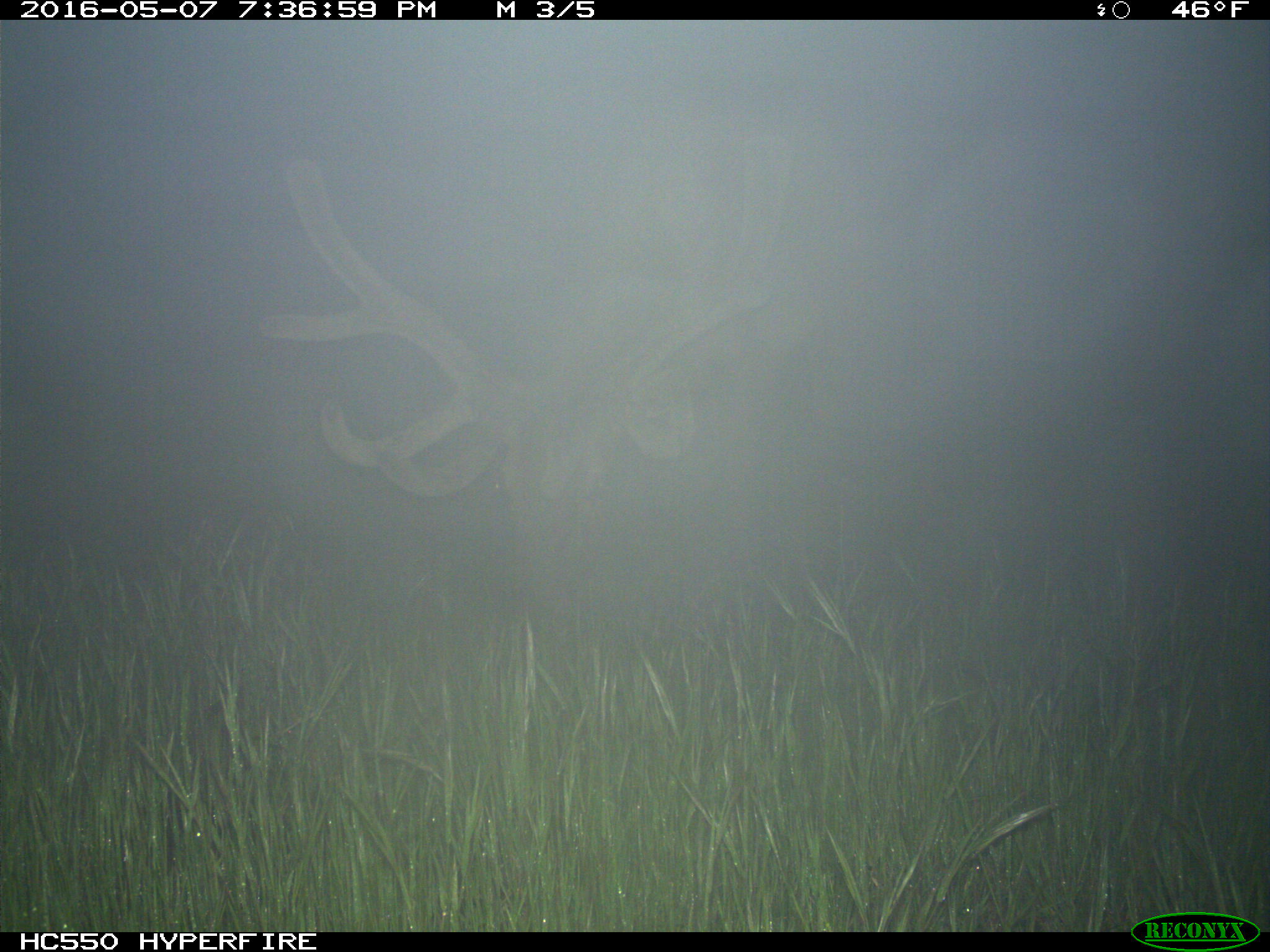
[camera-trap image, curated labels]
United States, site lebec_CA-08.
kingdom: Animalia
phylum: Chordata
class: Mammalia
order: Artiodactyla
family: Cervidae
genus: Cervus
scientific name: Cervus canadensis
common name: elk